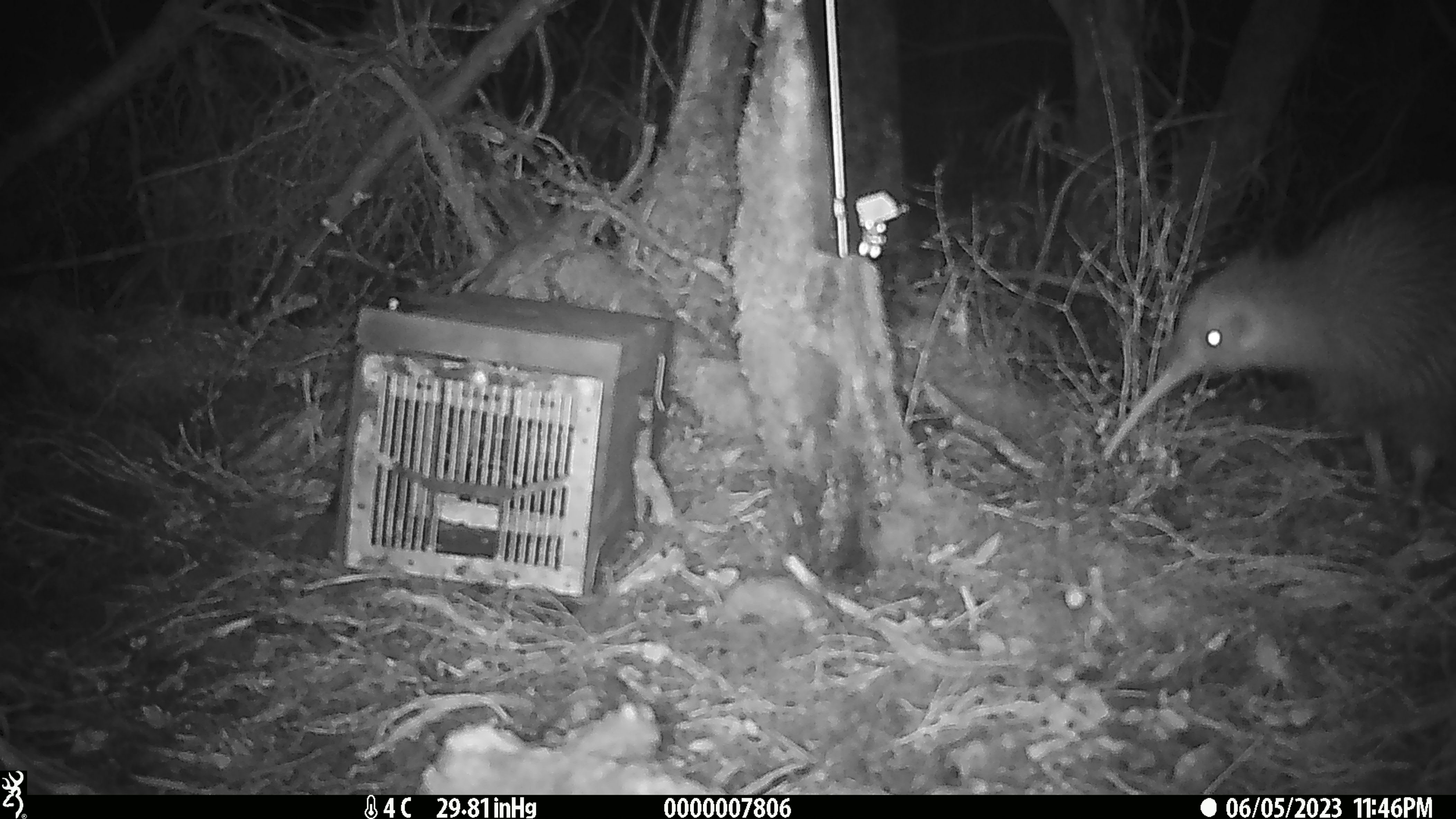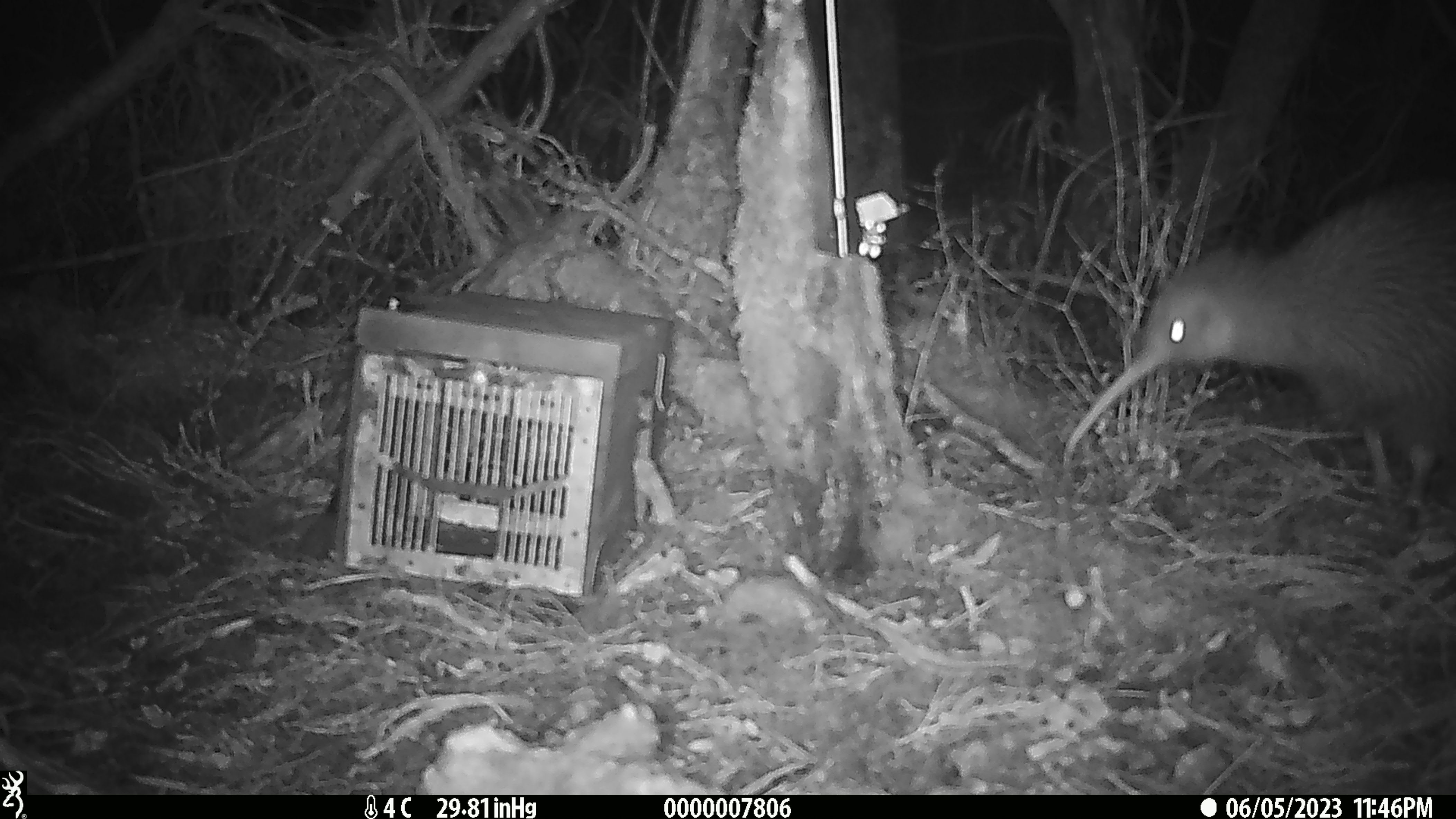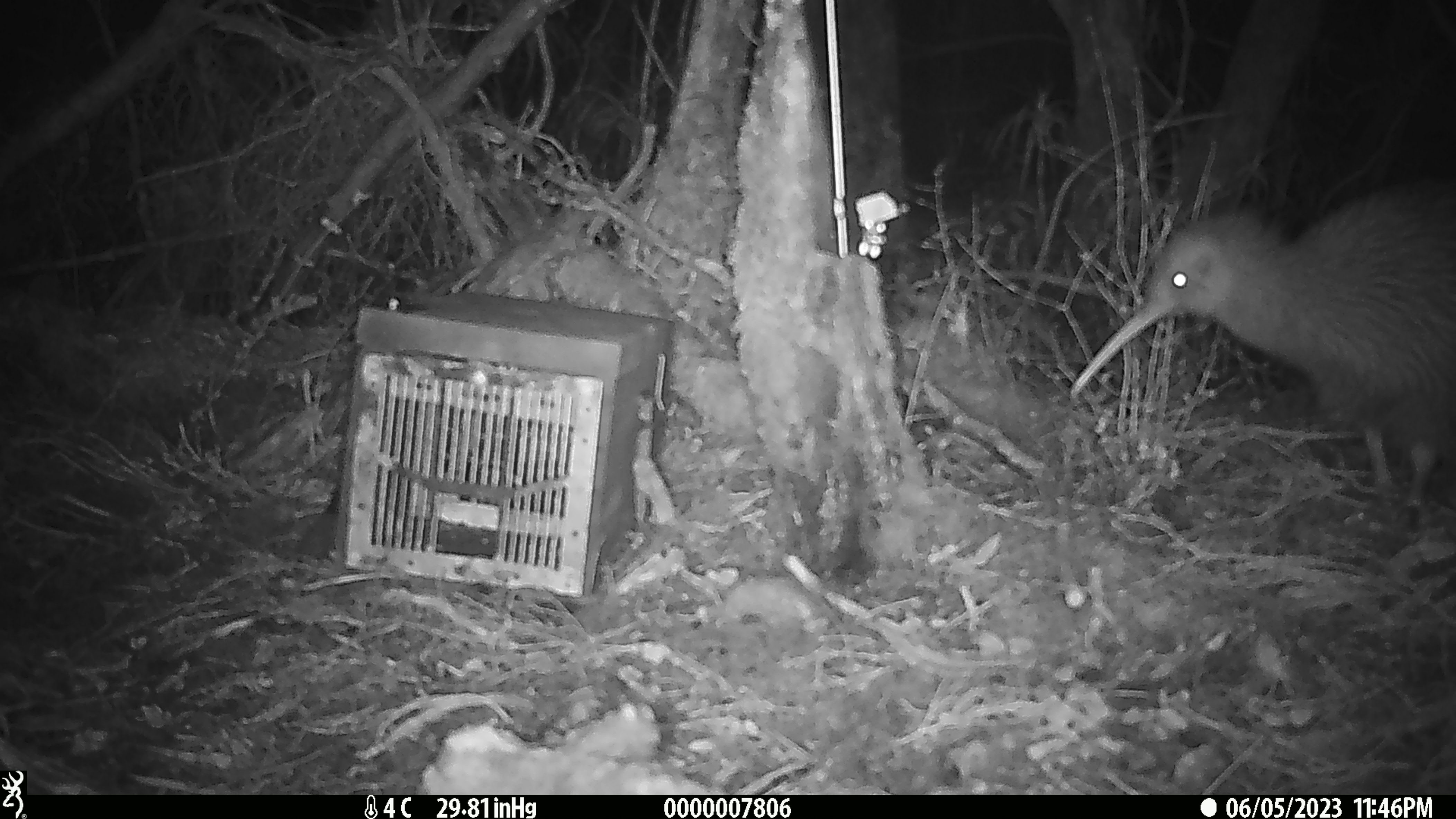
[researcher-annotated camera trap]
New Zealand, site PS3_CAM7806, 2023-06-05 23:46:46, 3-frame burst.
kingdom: Animalia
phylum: Chordata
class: Aves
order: Apterygiformes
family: Apterygidae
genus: Apteryx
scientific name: Apteryx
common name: kiwi